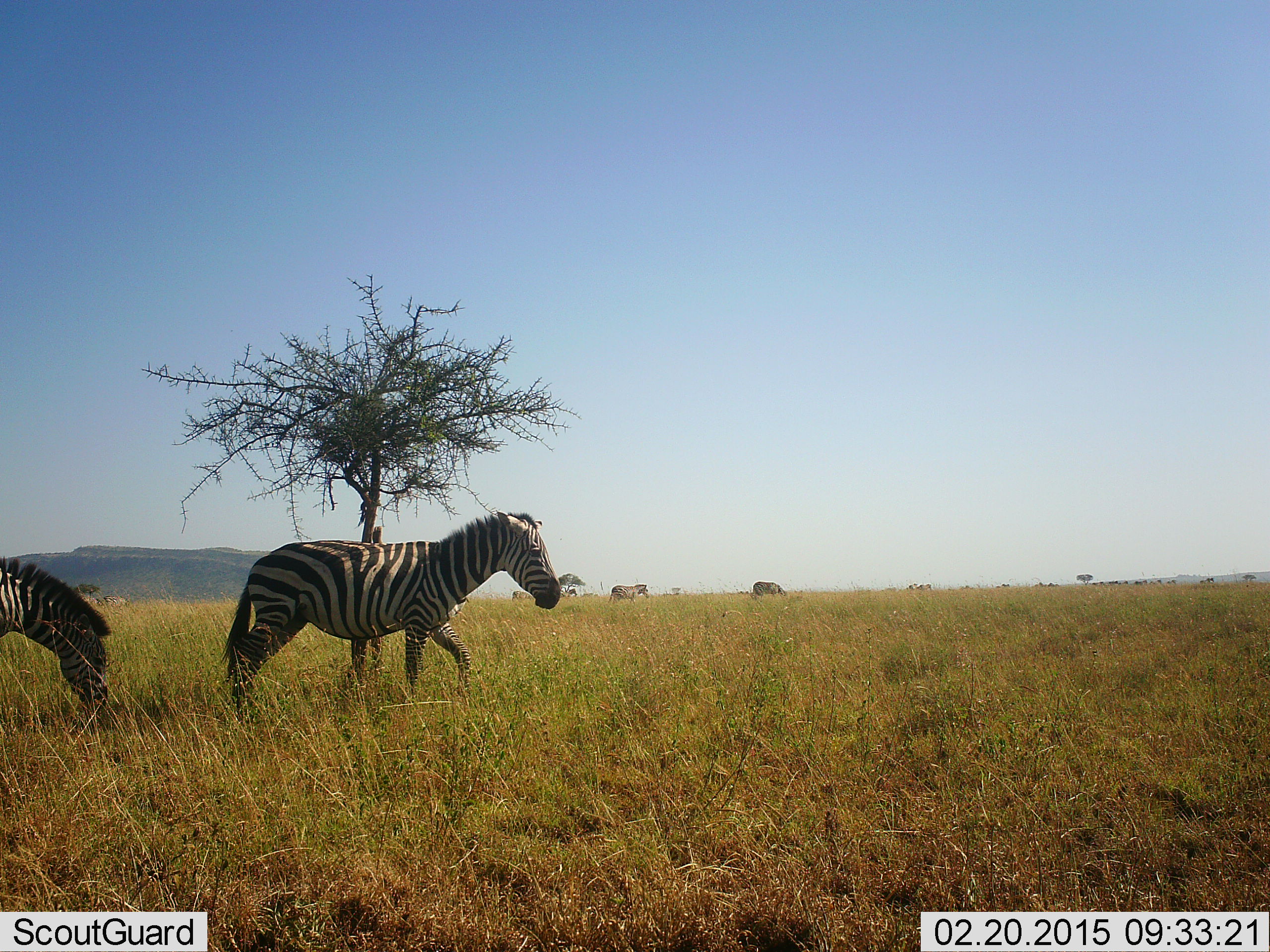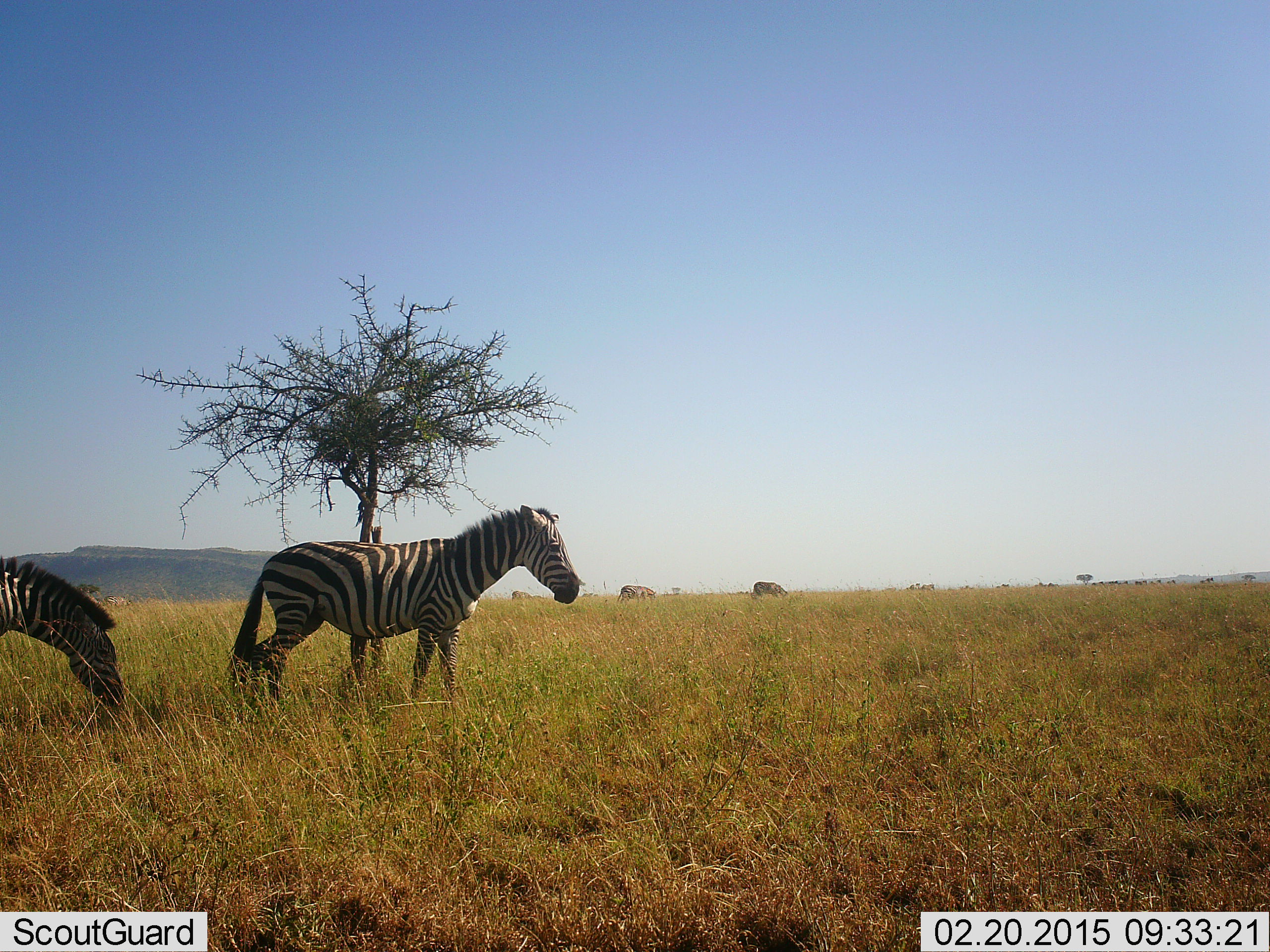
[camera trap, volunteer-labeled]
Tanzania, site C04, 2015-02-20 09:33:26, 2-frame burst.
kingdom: Animalia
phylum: Chordata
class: Mammalia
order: Perissodactyla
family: Equidae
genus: Equus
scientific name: Equus quagga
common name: plains zebra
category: zebra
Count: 2.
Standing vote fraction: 73%.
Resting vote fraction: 9%.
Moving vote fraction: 36%.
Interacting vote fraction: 0%.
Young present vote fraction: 0%.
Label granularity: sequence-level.